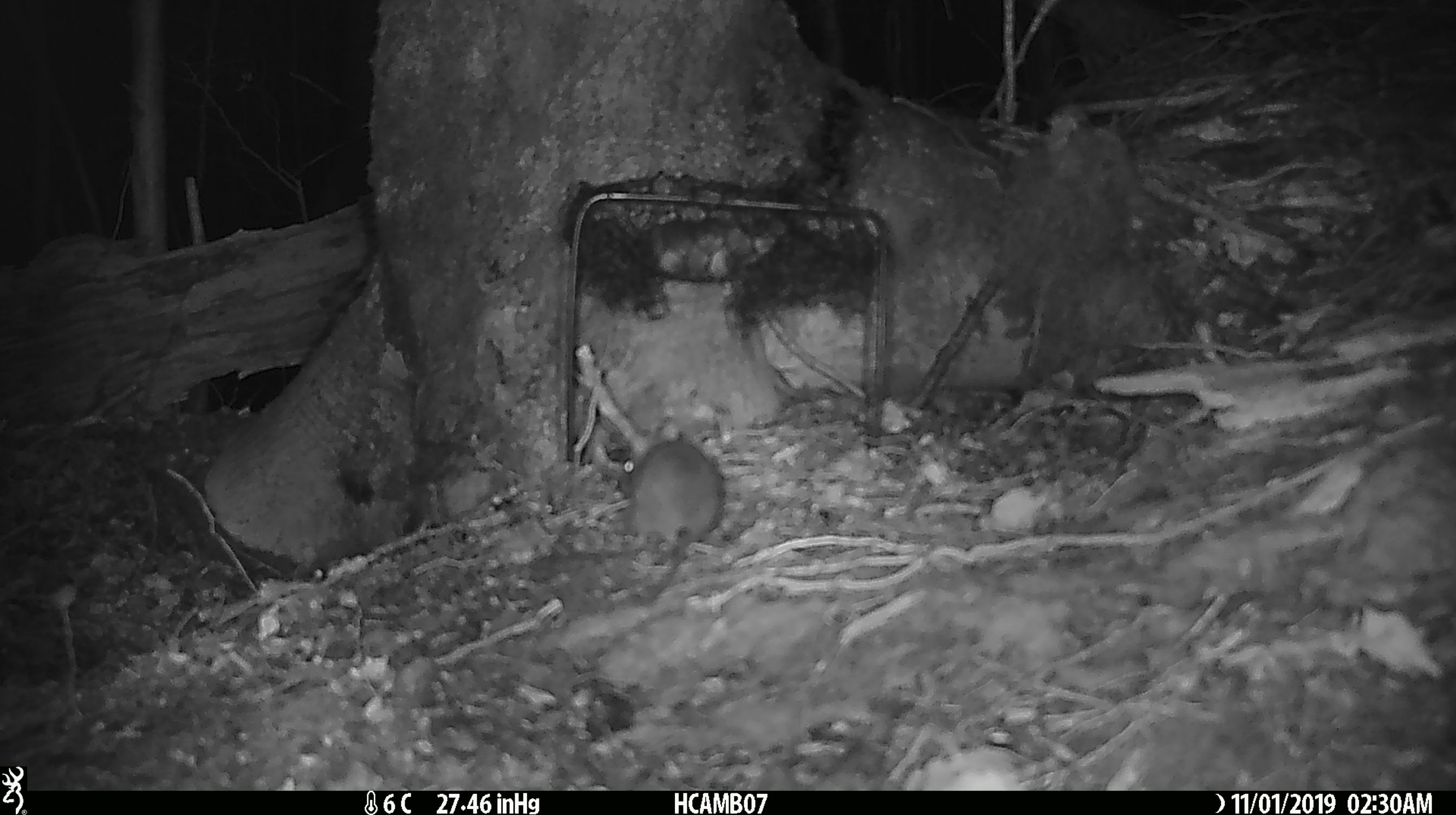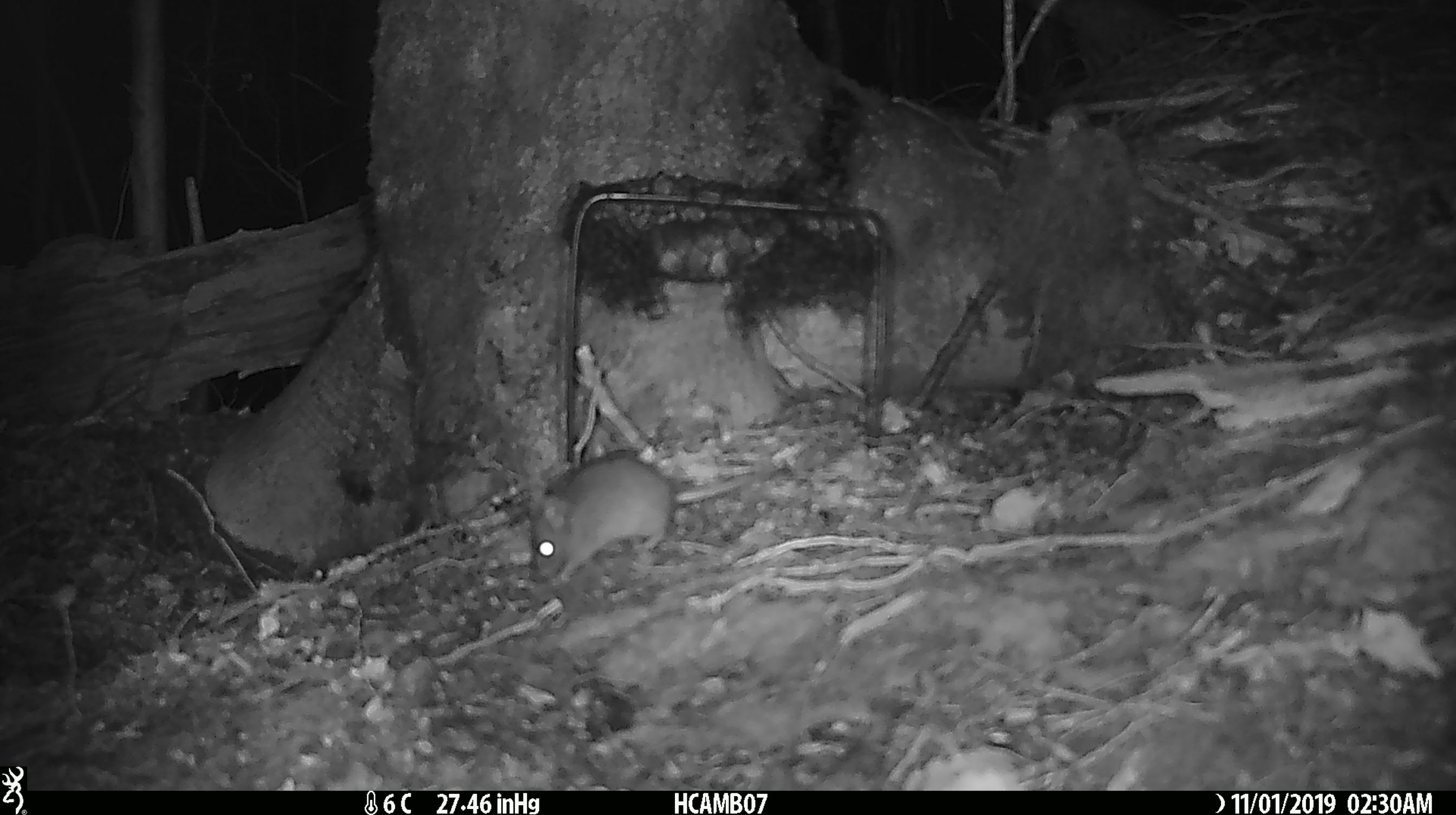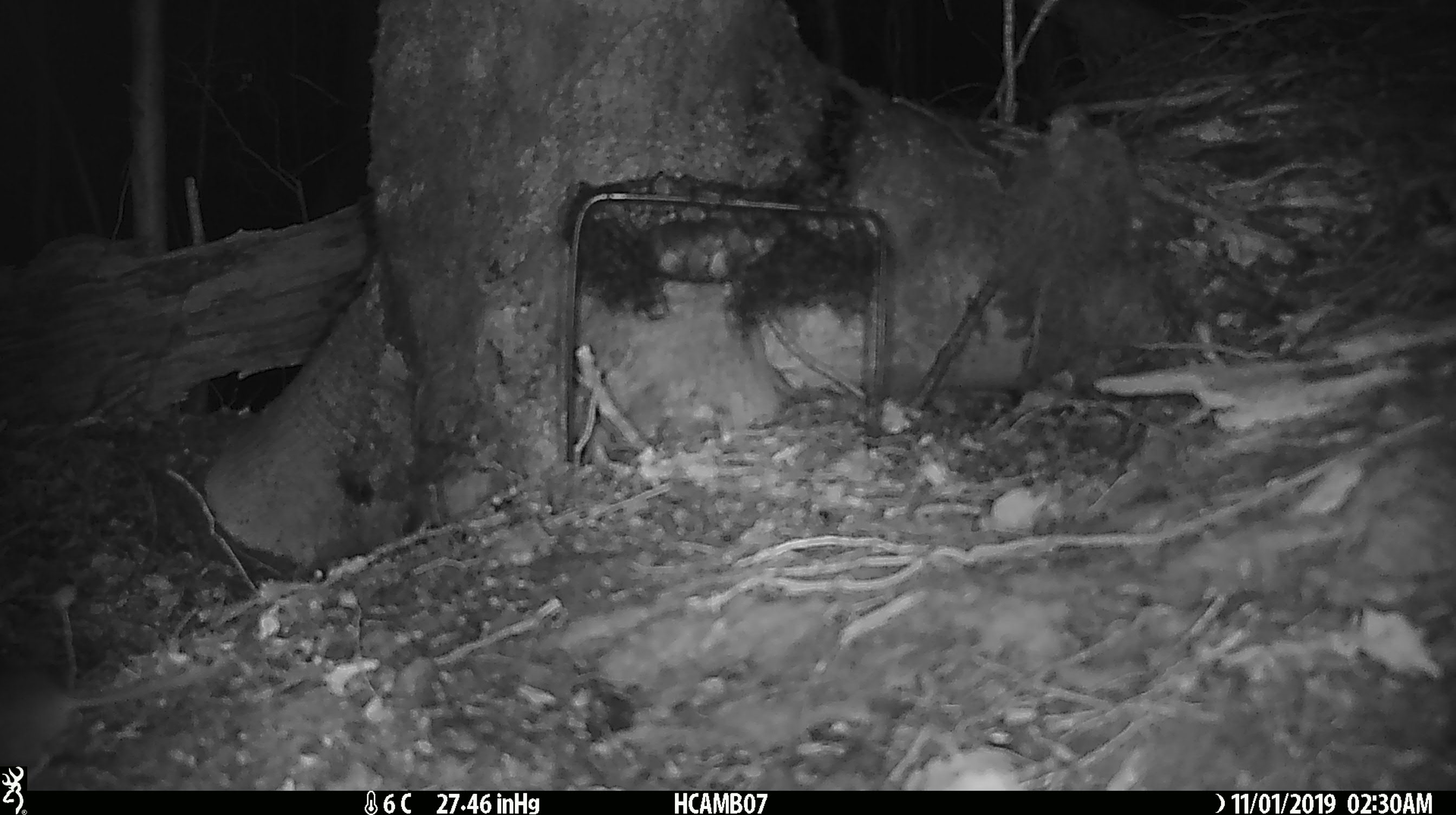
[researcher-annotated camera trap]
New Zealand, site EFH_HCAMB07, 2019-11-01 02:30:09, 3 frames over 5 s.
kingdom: Animalia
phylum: Chordata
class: Mammalia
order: Rodentia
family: Muridae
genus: Mus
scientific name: Mus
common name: mouse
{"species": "mouse (Mus)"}